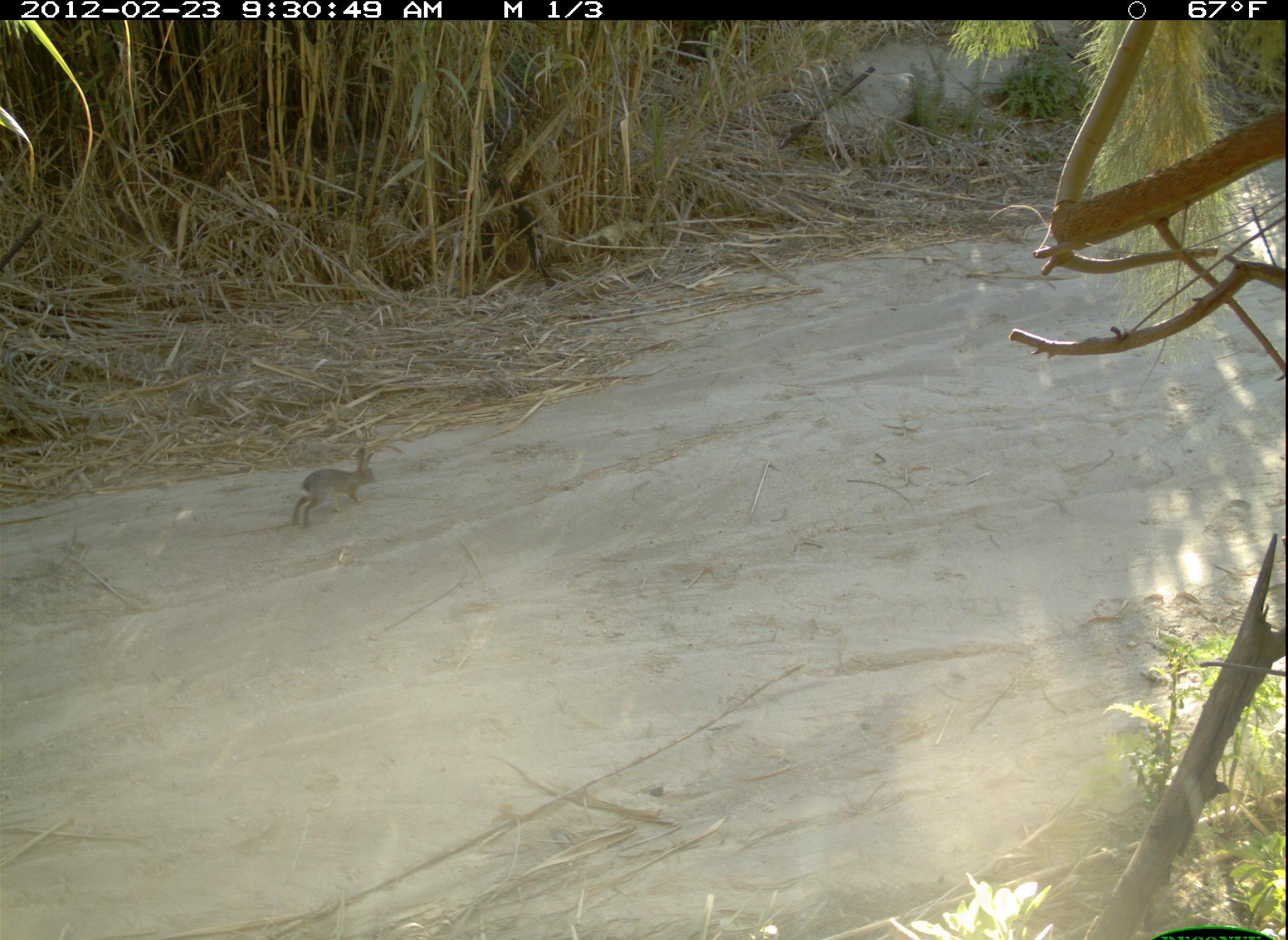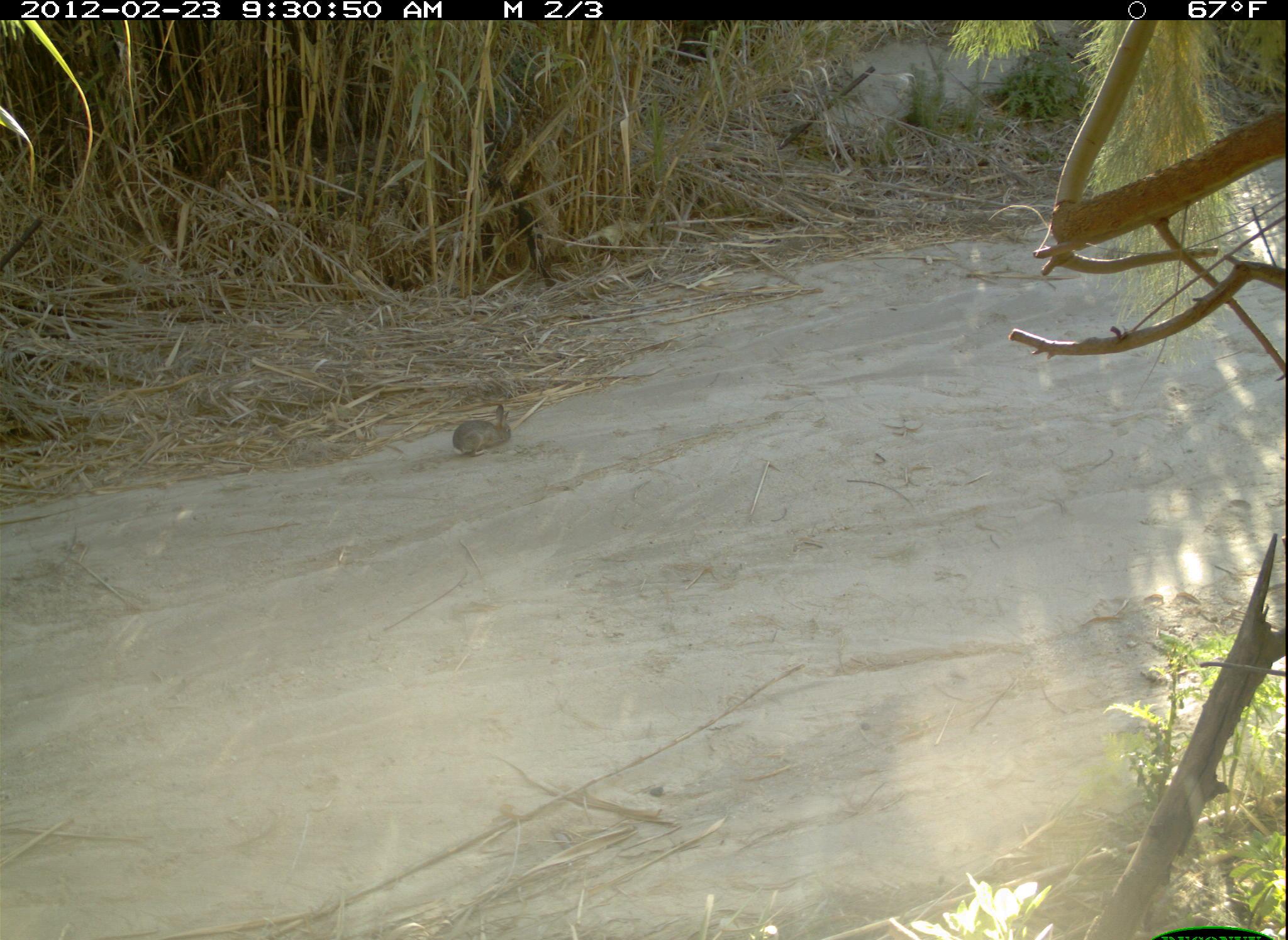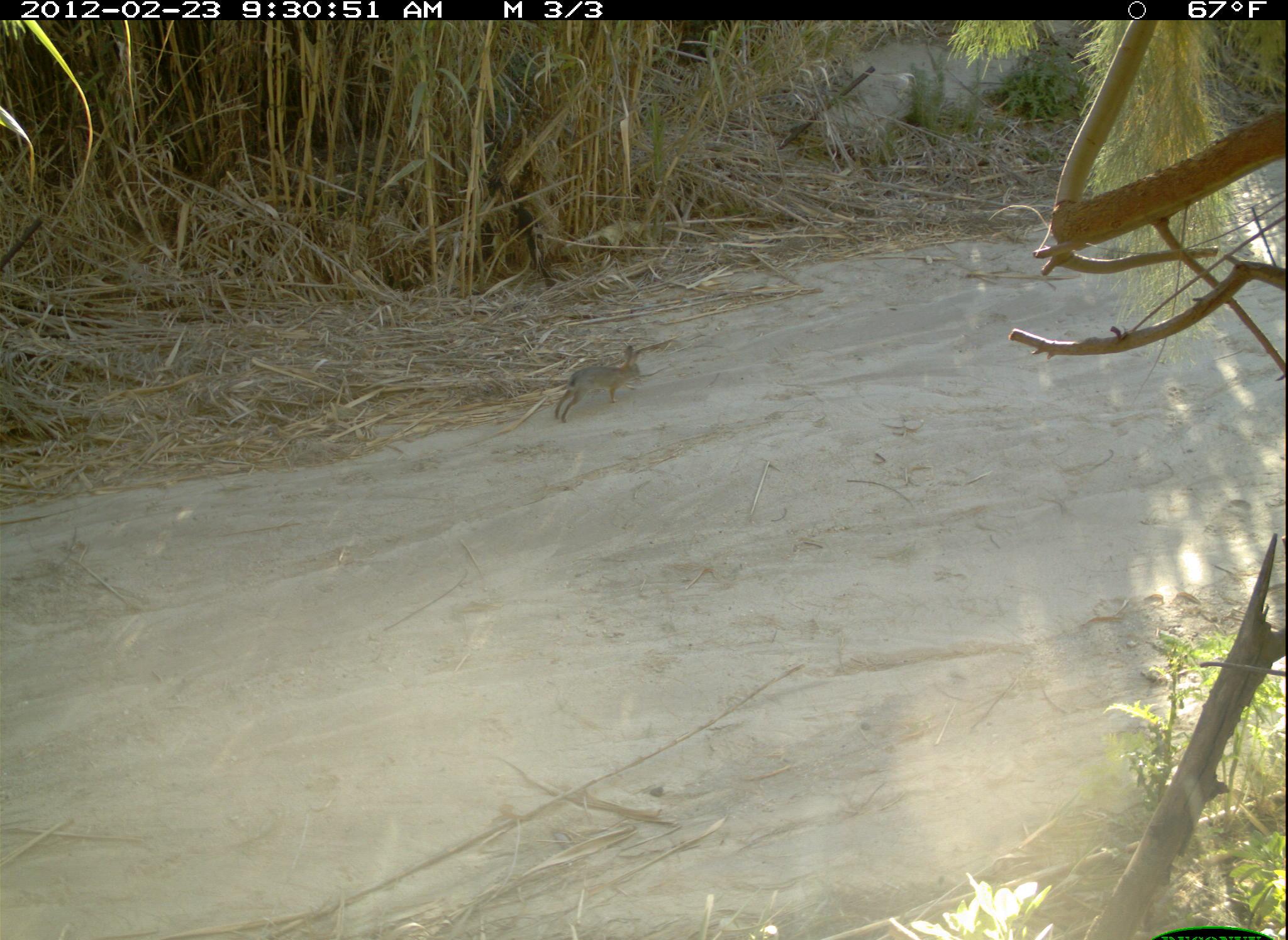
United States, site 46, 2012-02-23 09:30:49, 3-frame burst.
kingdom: Animalia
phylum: Chordata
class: Mammalia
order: Lagomorpha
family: Leporidae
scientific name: Leporidae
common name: rabbits and hares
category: rabbit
Rabbit (rabbits and hares) (Leporidae).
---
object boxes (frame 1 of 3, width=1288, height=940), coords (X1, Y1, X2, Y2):
rabbit: (283, 441, 385, 536)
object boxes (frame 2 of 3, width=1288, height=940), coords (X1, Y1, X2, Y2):
rabbit: (444, 399, 518, 465)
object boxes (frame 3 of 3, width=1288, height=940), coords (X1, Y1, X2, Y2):
rabbit: (554, 343, 658, 420)